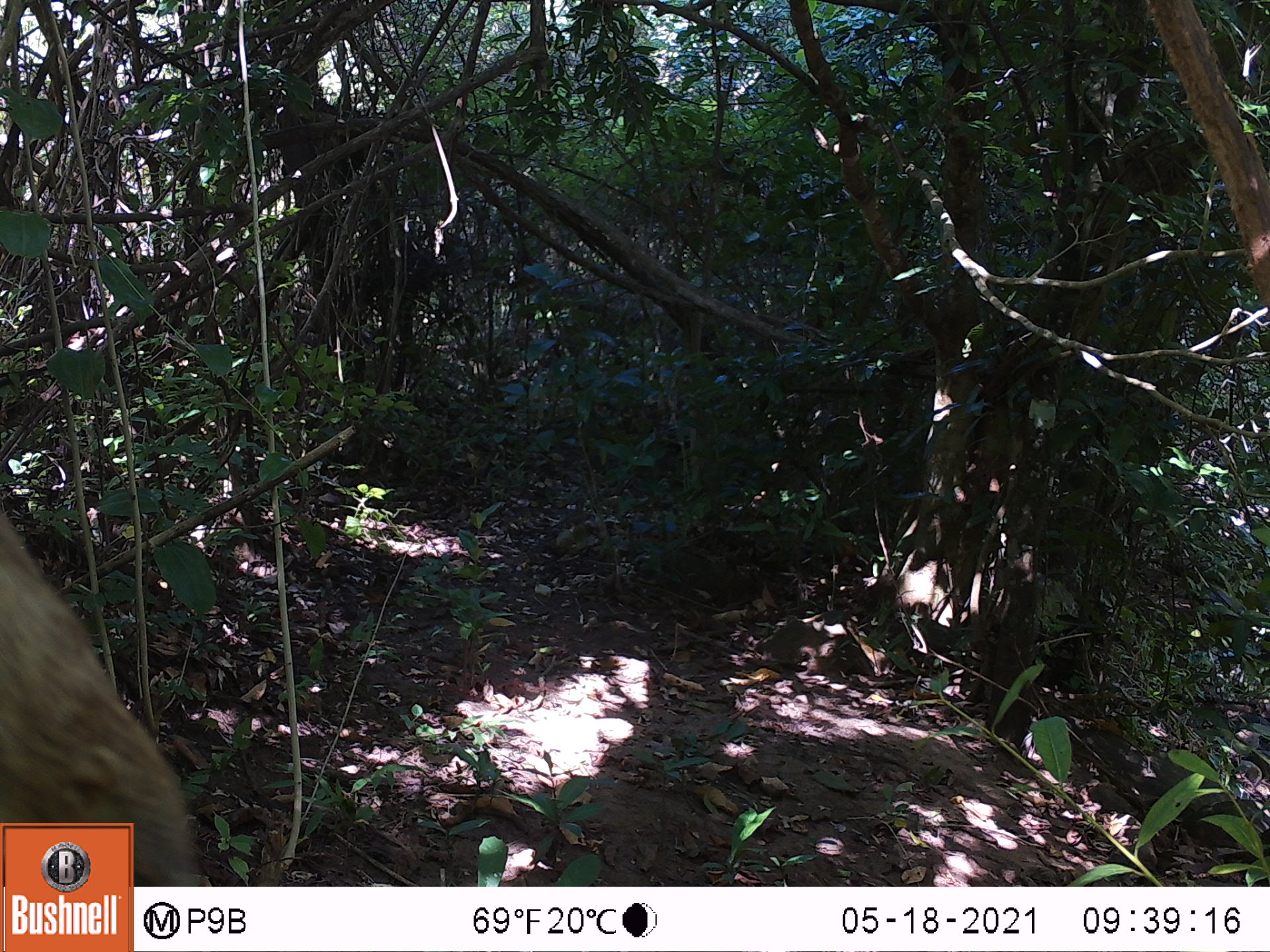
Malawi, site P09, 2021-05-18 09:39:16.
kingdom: Animalia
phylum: Chordata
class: Mammalia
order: Rodentia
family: Sciuridae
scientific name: Sciuridae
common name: squirrel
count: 1